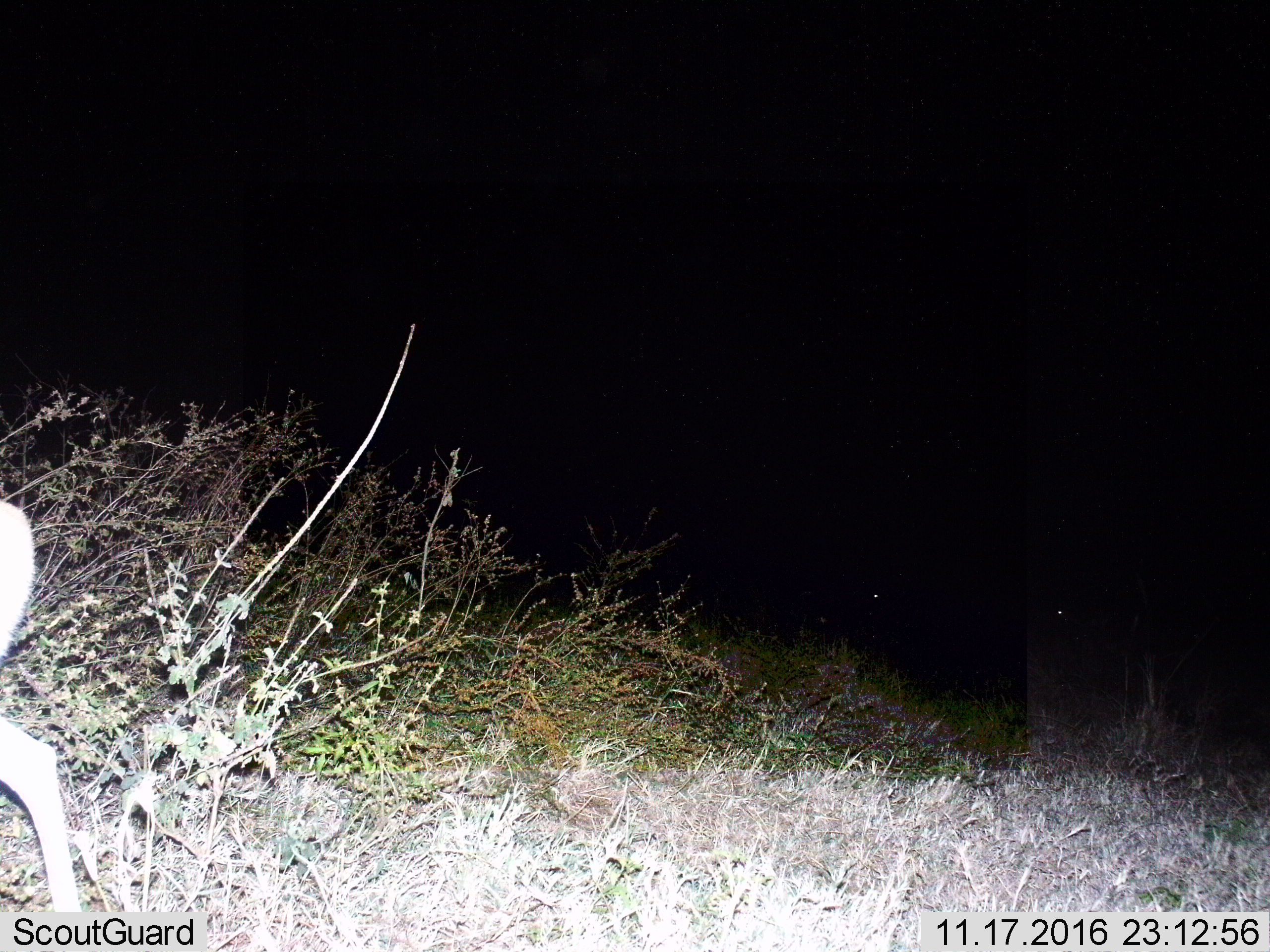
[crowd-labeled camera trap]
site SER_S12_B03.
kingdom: Animalia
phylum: Chordata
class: Mammalia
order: Artiodactyla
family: Bovidae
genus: Eudorcas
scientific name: Eudorcas thomsonii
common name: thomson's gazelle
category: gazellethomsons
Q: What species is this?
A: Gazellethomsons (thomson's gazelle) (Eudorcas thomsonii).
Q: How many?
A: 1.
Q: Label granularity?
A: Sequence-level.